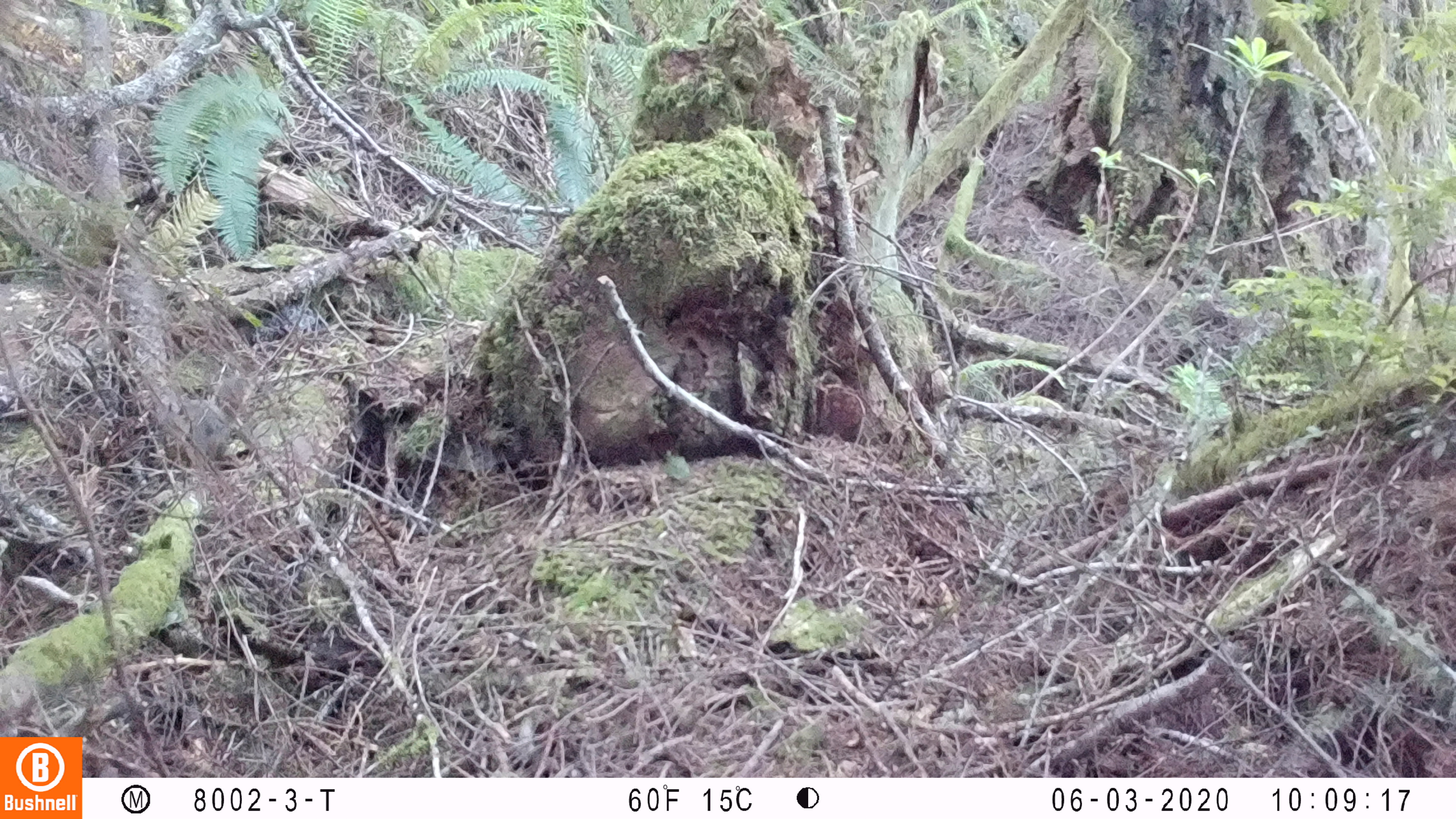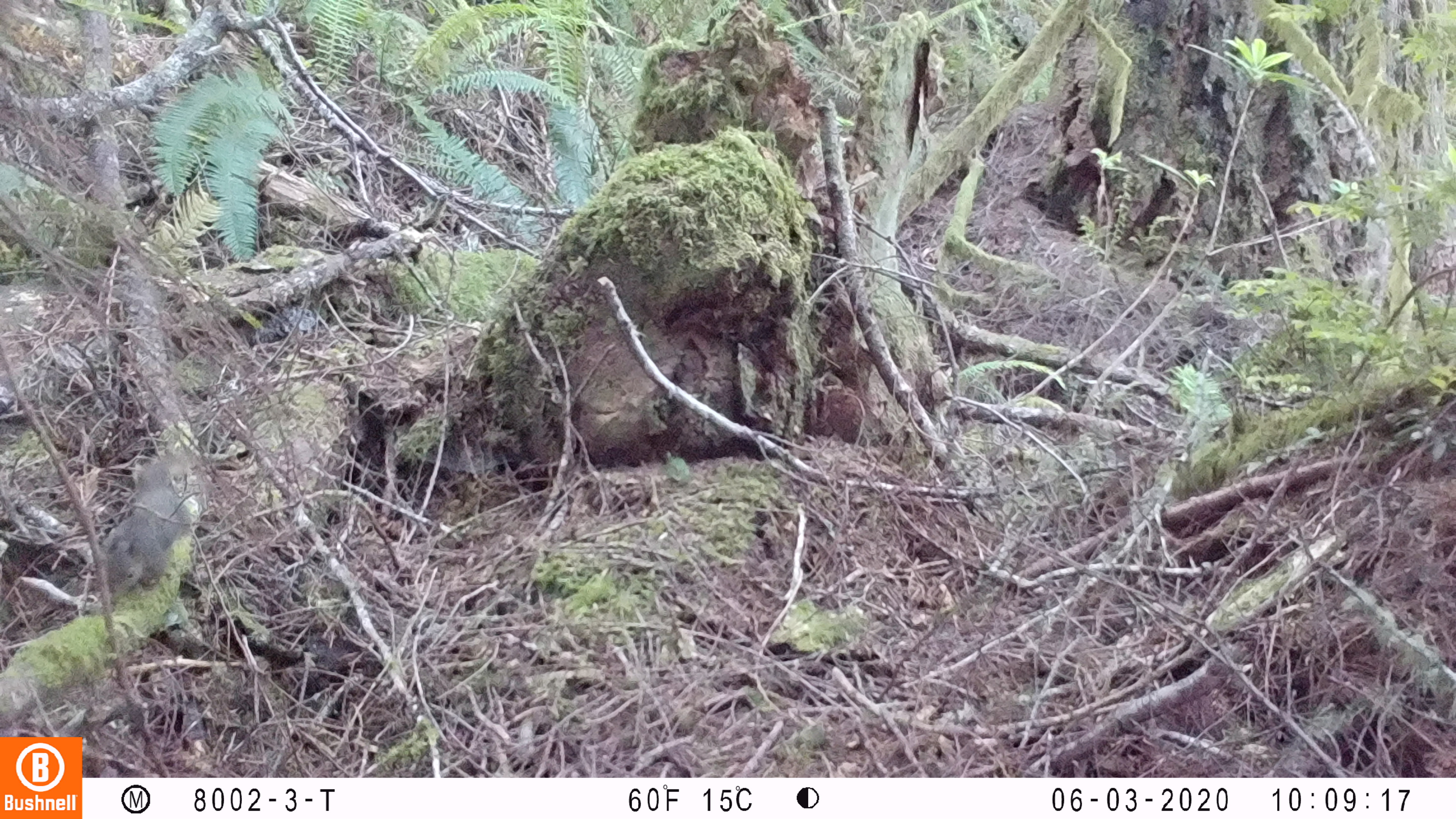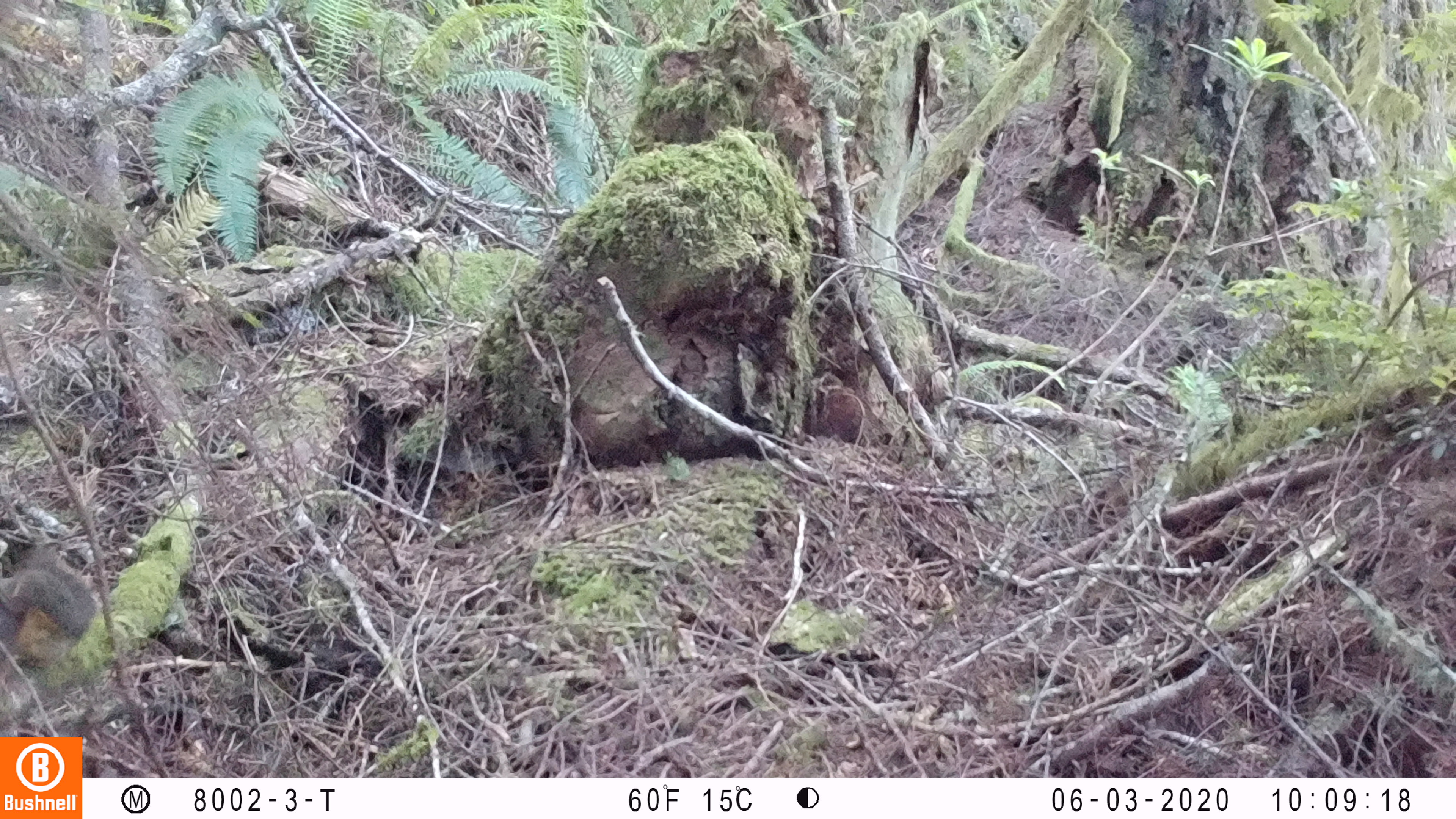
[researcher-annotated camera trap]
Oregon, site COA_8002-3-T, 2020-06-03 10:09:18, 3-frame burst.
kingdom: Animalia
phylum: Chordata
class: Mammalia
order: Rodentia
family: Sciuridae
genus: Tamiasciurus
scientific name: Tamiasciurus douglasii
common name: douglas squirrel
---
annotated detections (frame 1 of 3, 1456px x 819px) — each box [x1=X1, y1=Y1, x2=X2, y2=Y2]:
douglas squirrel: [x1=182, y1=368, x2=254, y2=465]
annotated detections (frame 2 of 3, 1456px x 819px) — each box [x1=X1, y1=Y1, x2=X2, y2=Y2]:
douglas squirrel: [x1=96, y1=453, x2=200, y2=603]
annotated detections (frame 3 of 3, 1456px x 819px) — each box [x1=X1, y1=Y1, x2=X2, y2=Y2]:
douglas squirrel: [x1=0, y1=546, x2=95, y2=673]